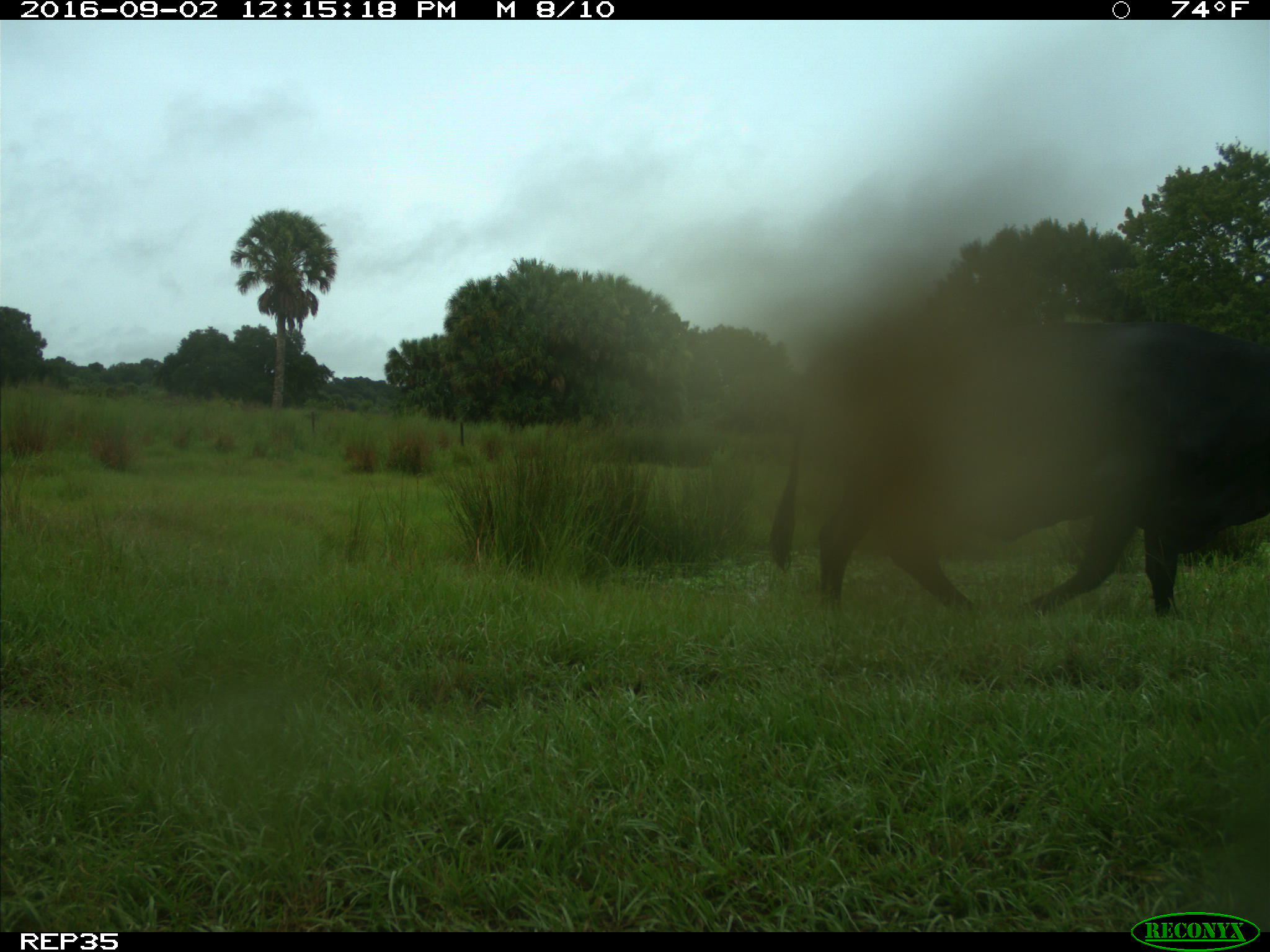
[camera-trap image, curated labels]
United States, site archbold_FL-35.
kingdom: Animalia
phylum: Chordata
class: Mammalia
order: Artiodactyla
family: Bovidae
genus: Bos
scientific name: Bos taurus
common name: domestic cow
Bos taurus (domestic cow).